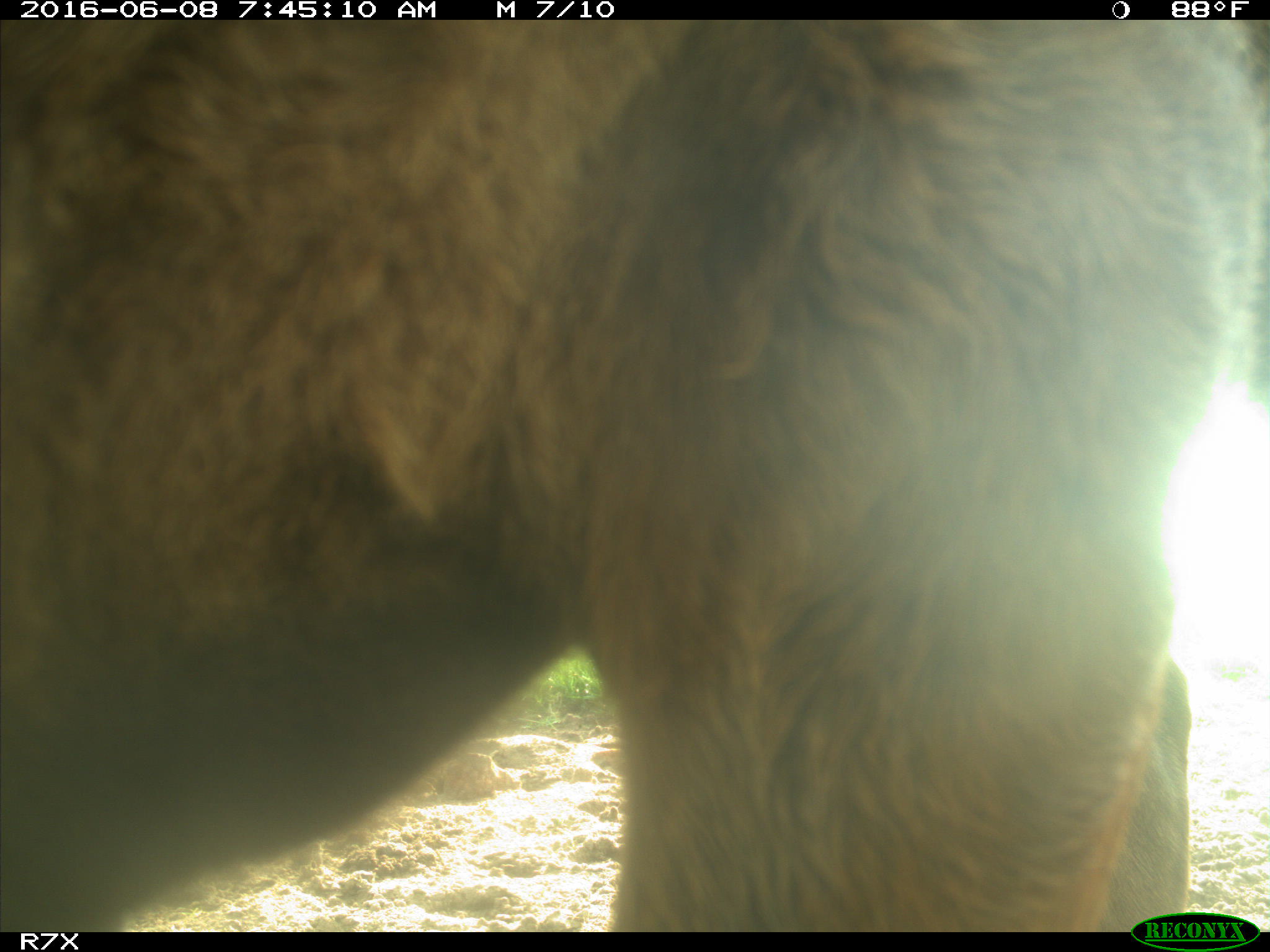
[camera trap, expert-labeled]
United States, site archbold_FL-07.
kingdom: Animalia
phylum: Chordata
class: Mammalia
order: Artiodactyla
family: Bovidae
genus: Bos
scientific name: Bos taurus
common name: domestic cow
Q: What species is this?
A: Bos taurus (domestic cow).